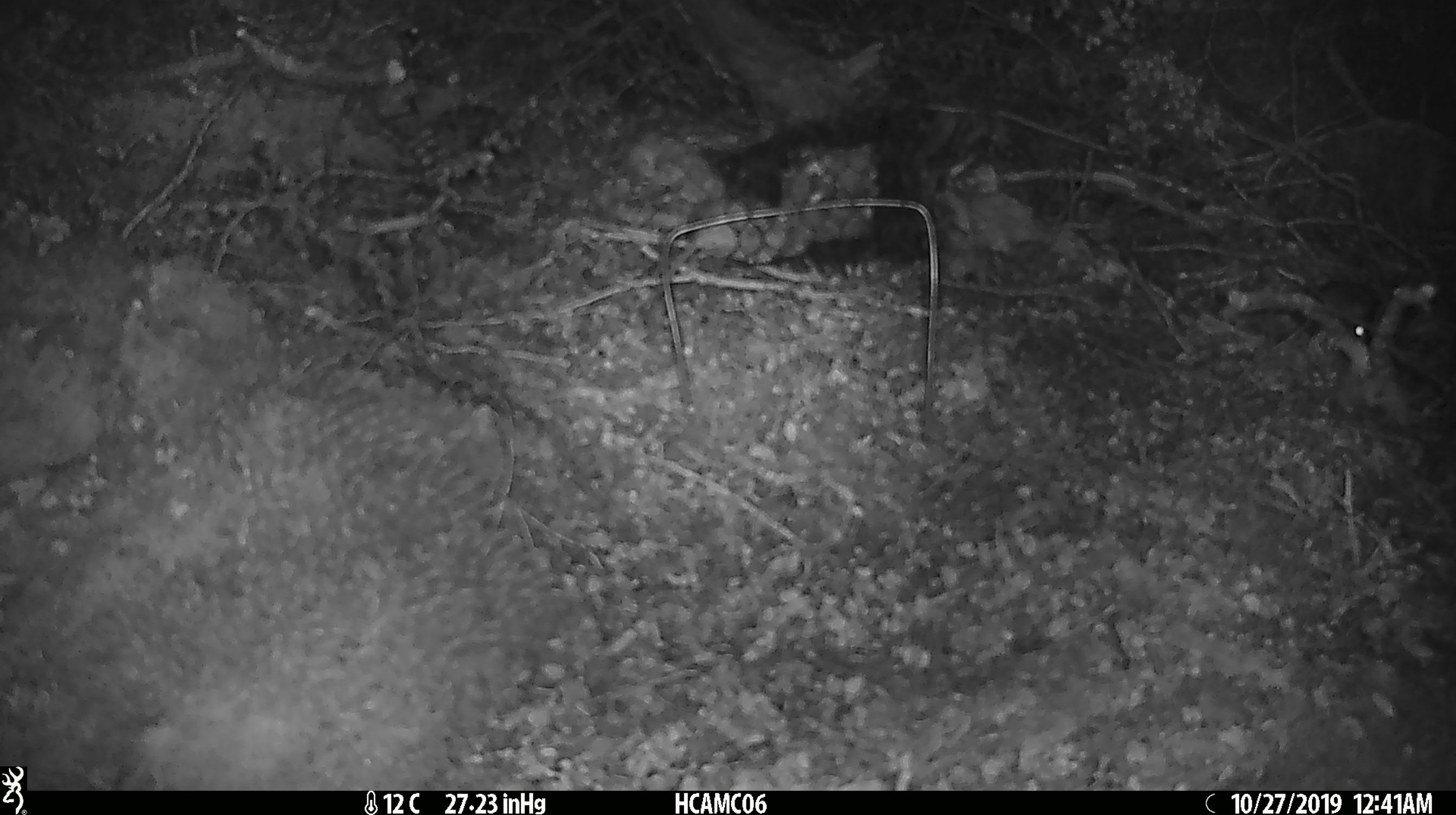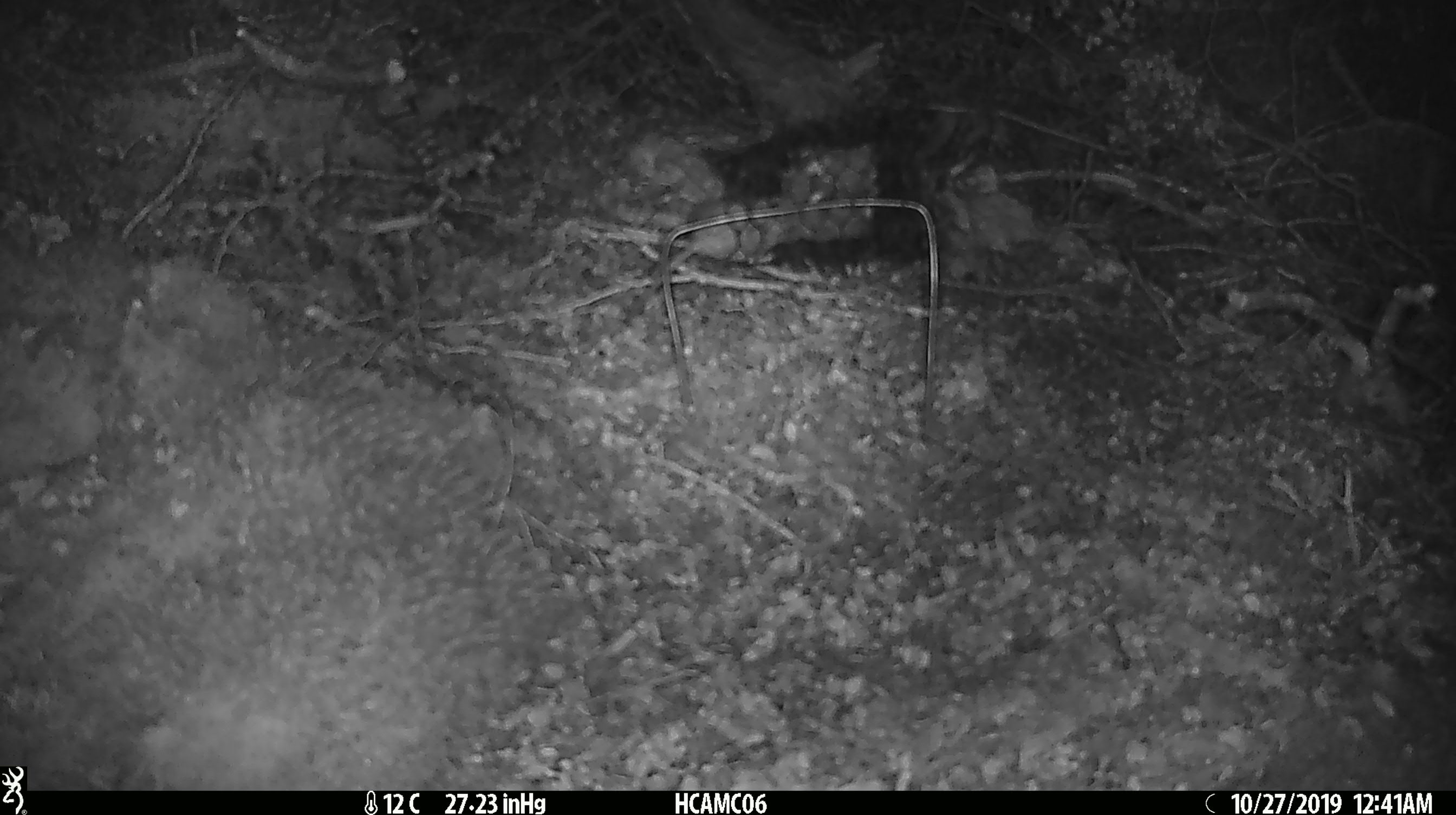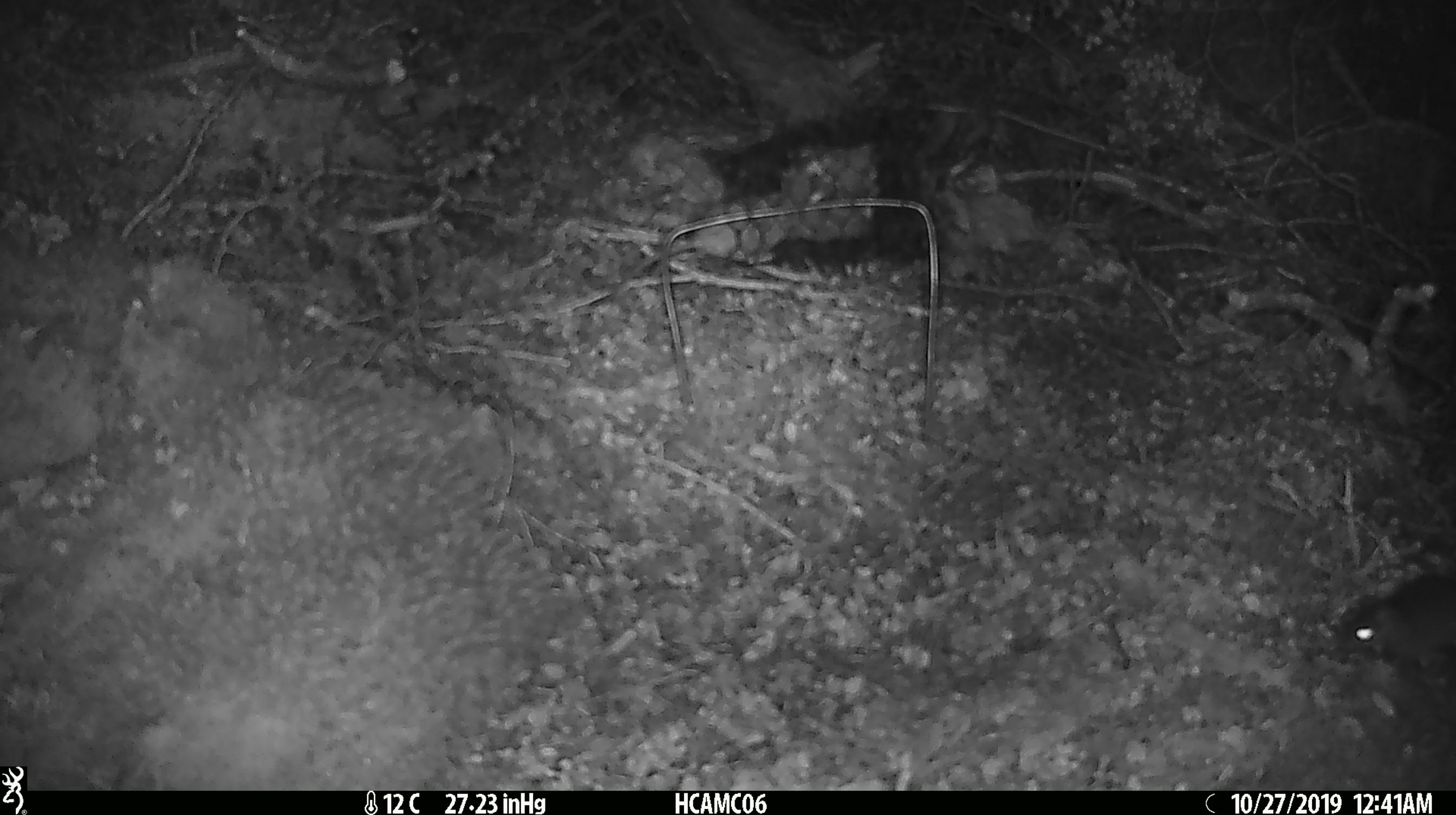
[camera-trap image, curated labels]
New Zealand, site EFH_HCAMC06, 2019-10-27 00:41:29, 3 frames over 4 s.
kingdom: Animalia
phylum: Chordata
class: Mammalia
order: Rodentia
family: Muridae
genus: Mus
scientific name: Mus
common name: mouse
Mouse (Mus).